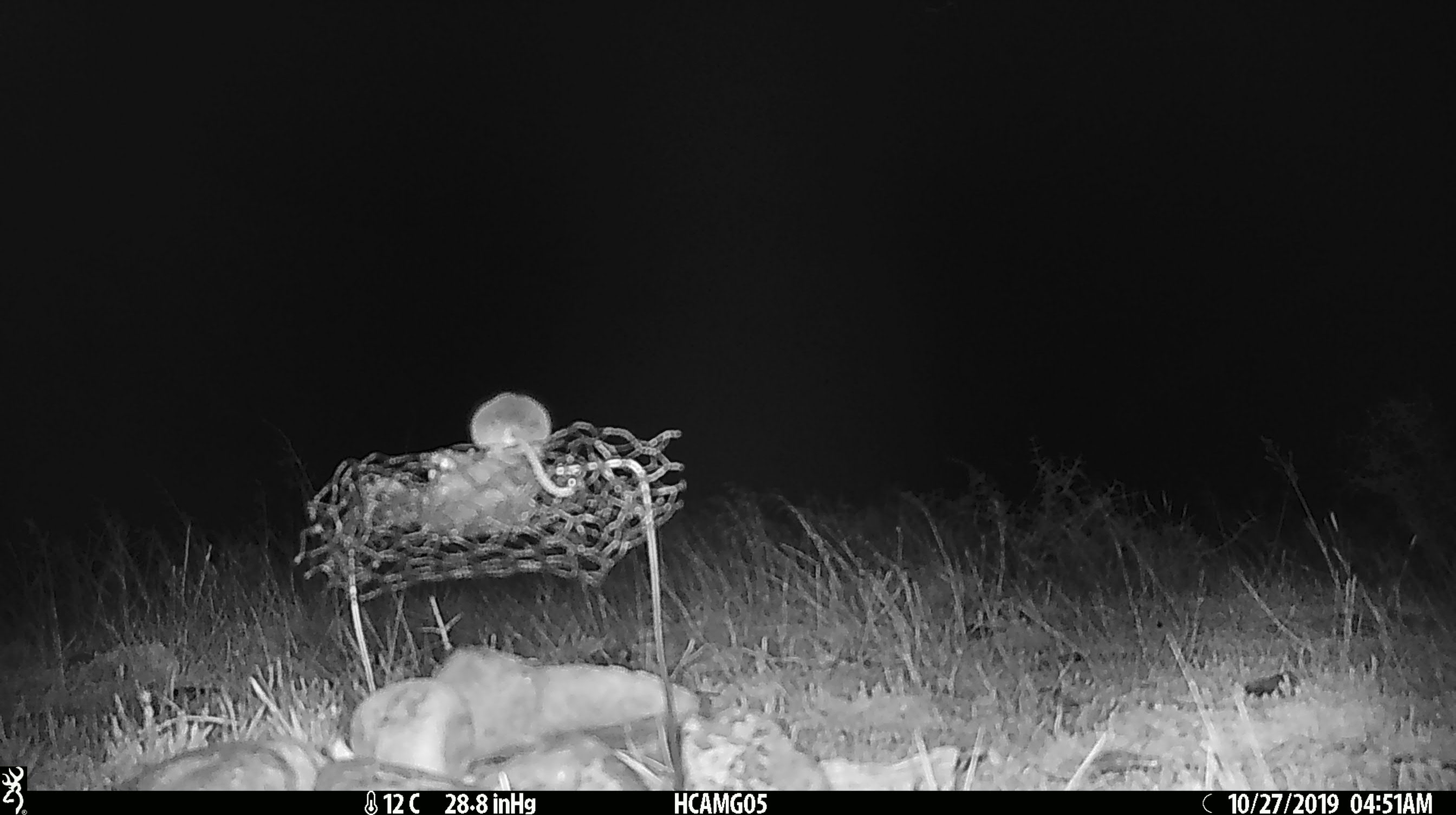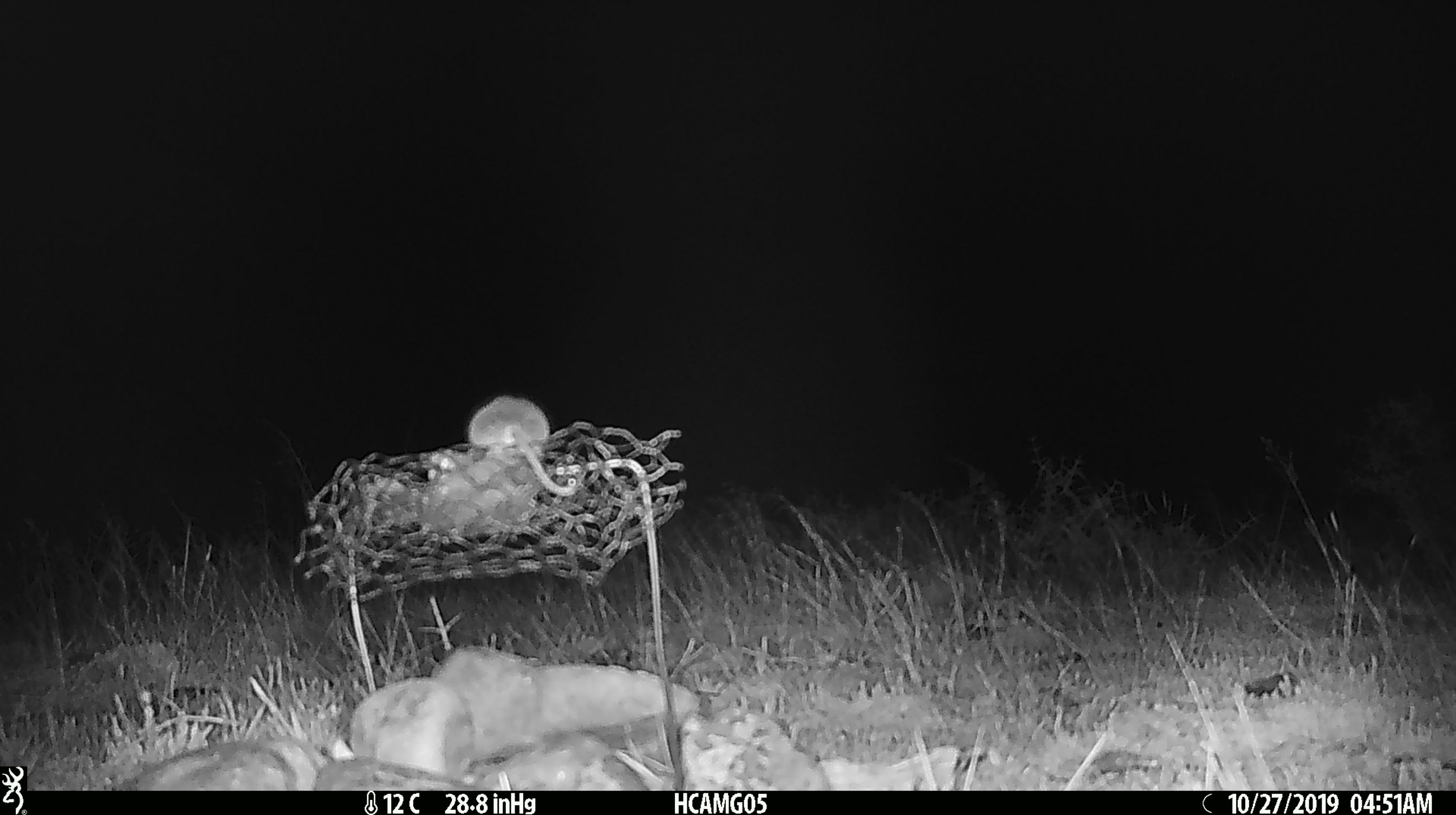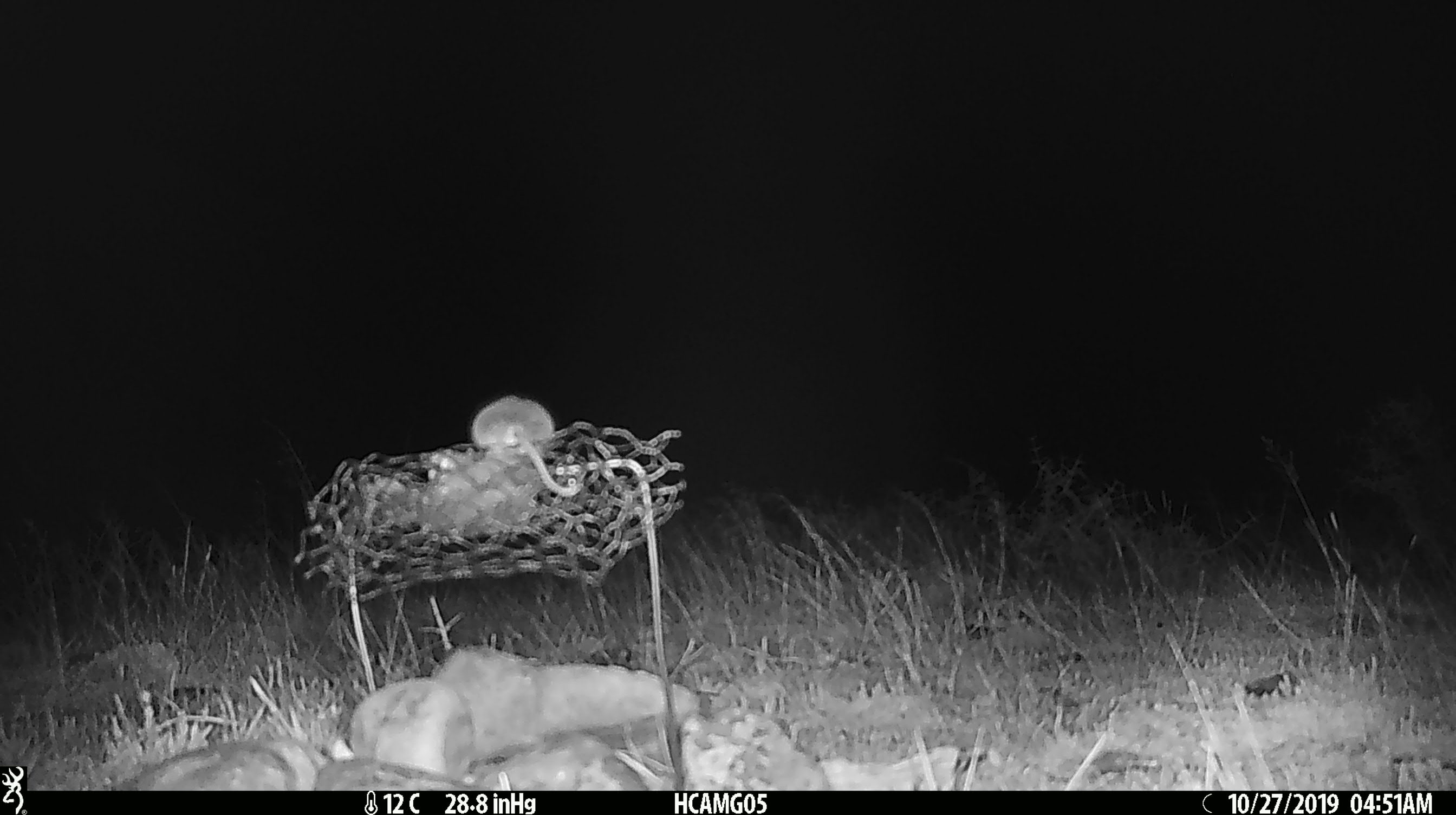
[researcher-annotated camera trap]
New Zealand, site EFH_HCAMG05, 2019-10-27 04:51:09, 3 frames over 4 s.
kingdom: Animalia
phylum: Chordata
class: Mammalia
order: Rodentia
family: Muridae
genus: Mus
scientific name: Mus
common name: mouse